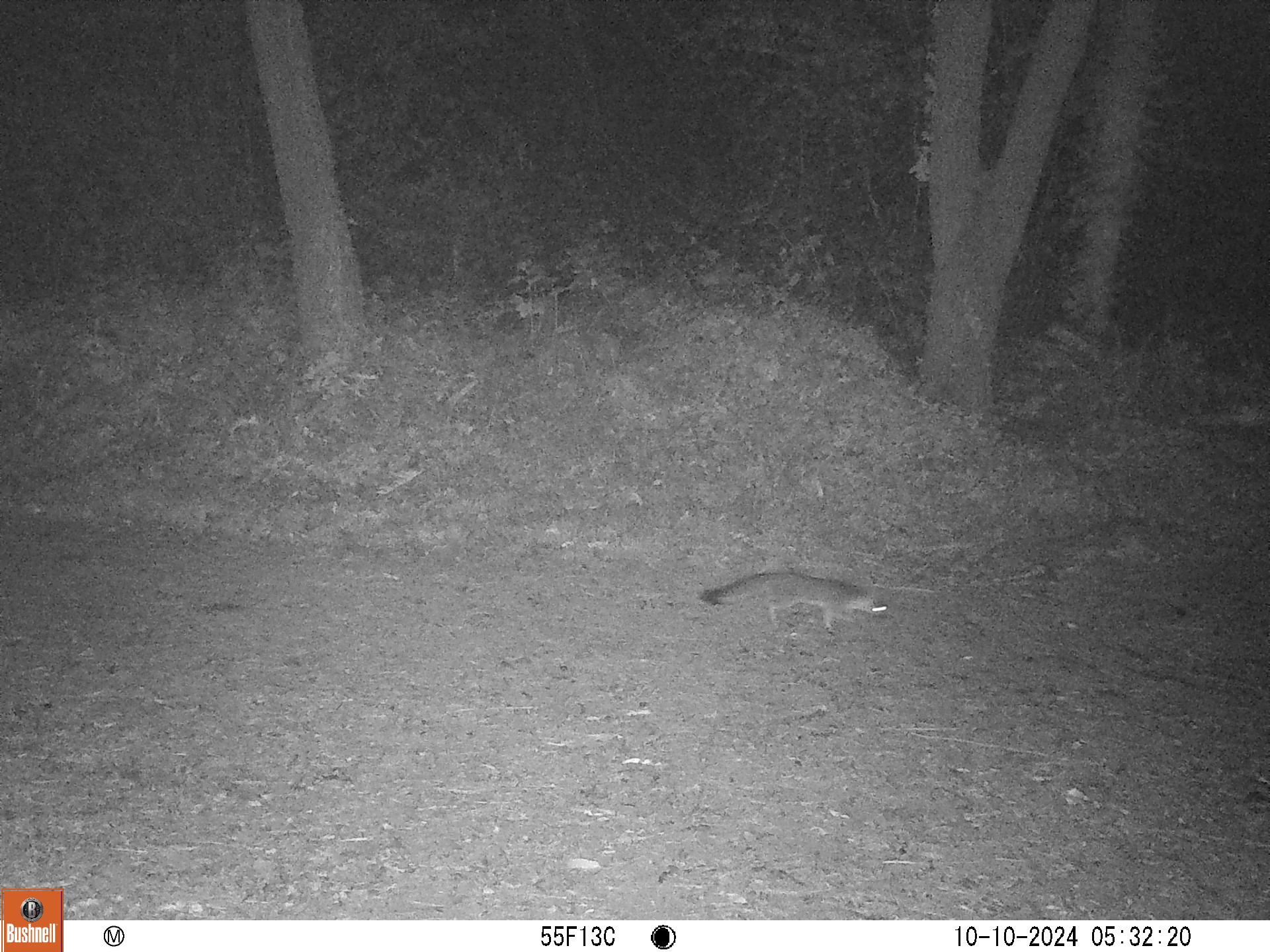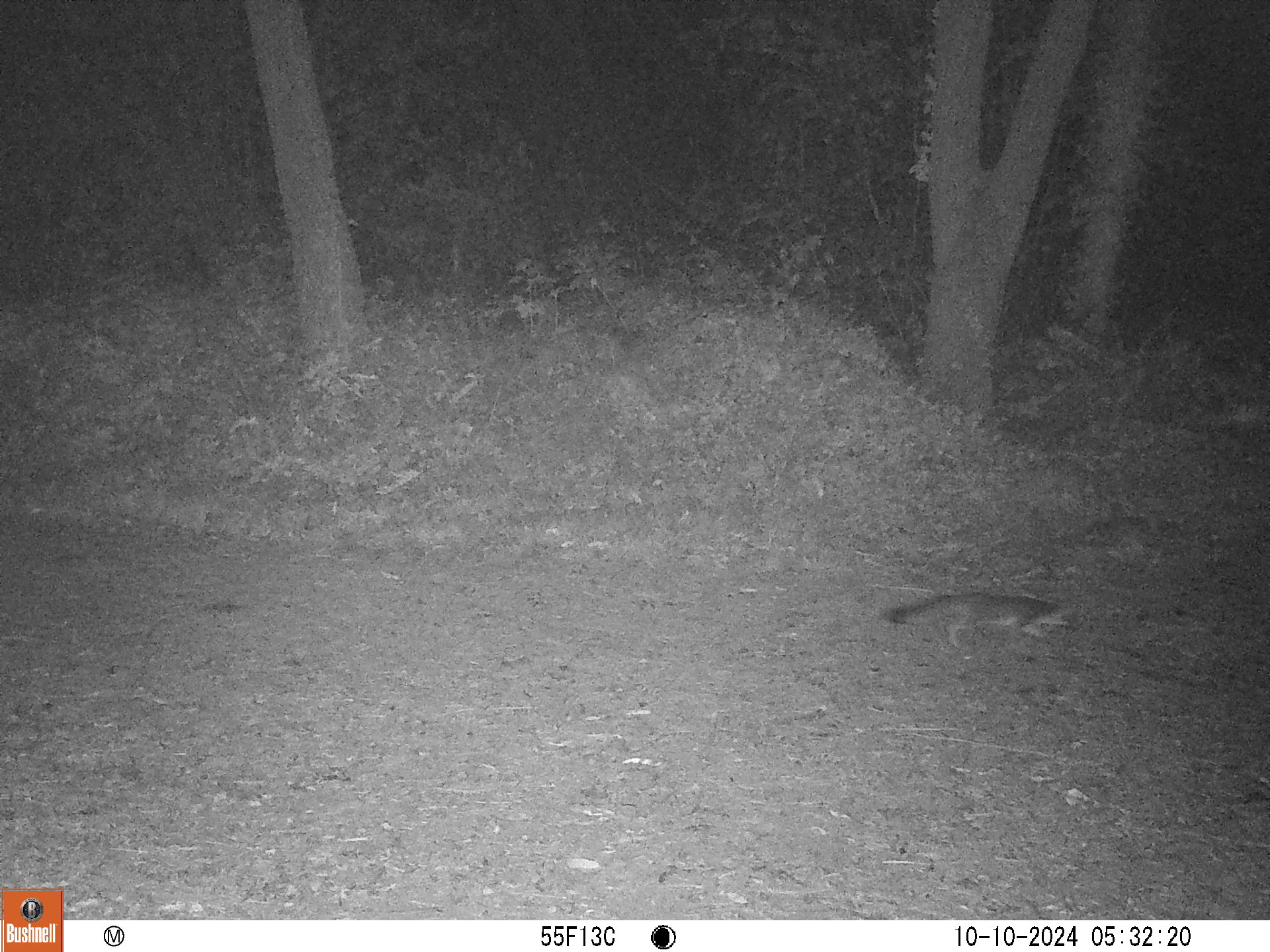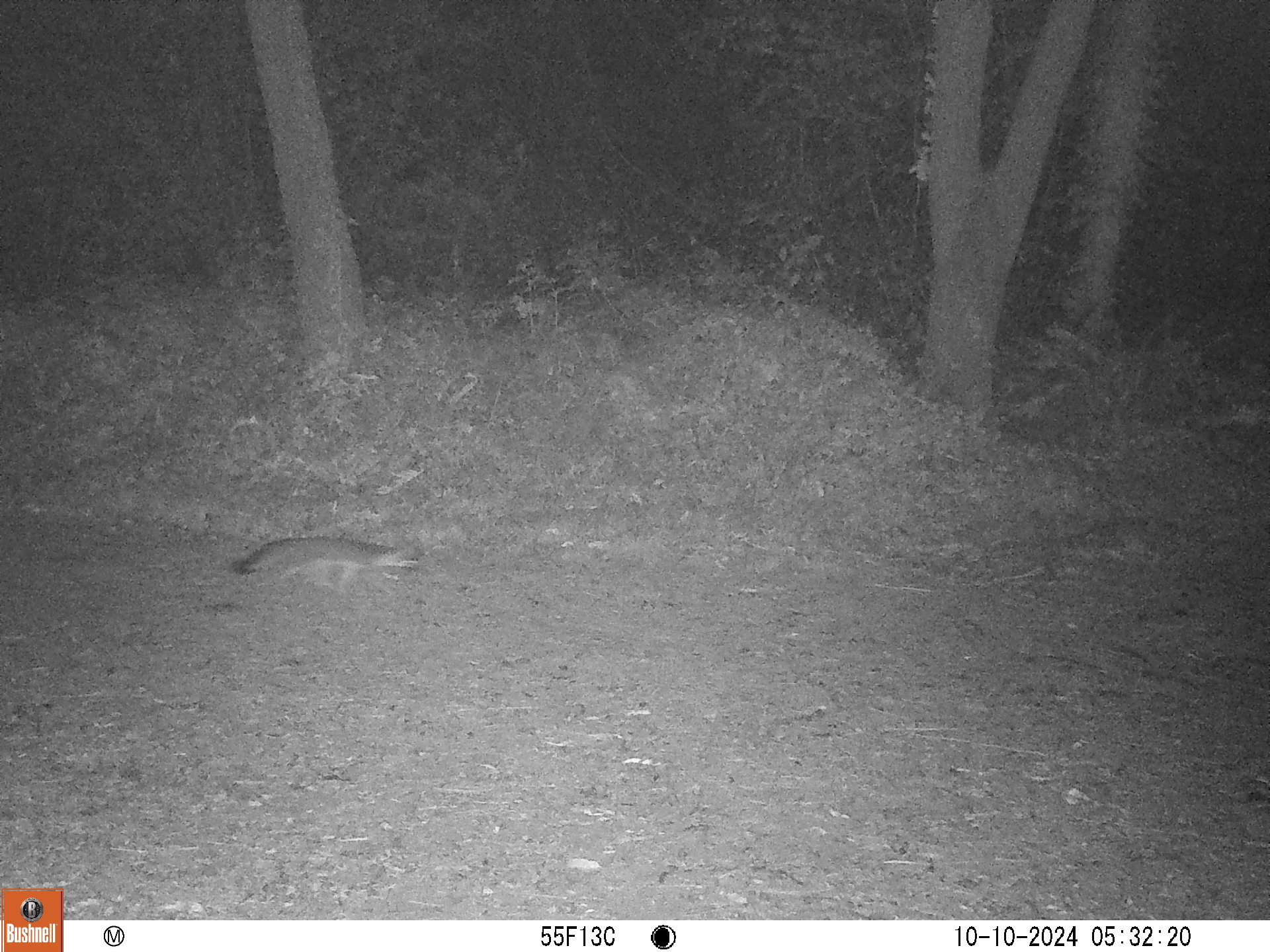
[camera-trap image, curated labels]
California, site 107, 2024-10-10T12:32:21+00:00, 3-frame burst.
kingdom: Animalia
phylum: Chordata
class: Mammalia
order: Carnivora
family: Canidae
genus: Urocyon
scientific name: Urocyon cinereoargenteus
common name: gray fox